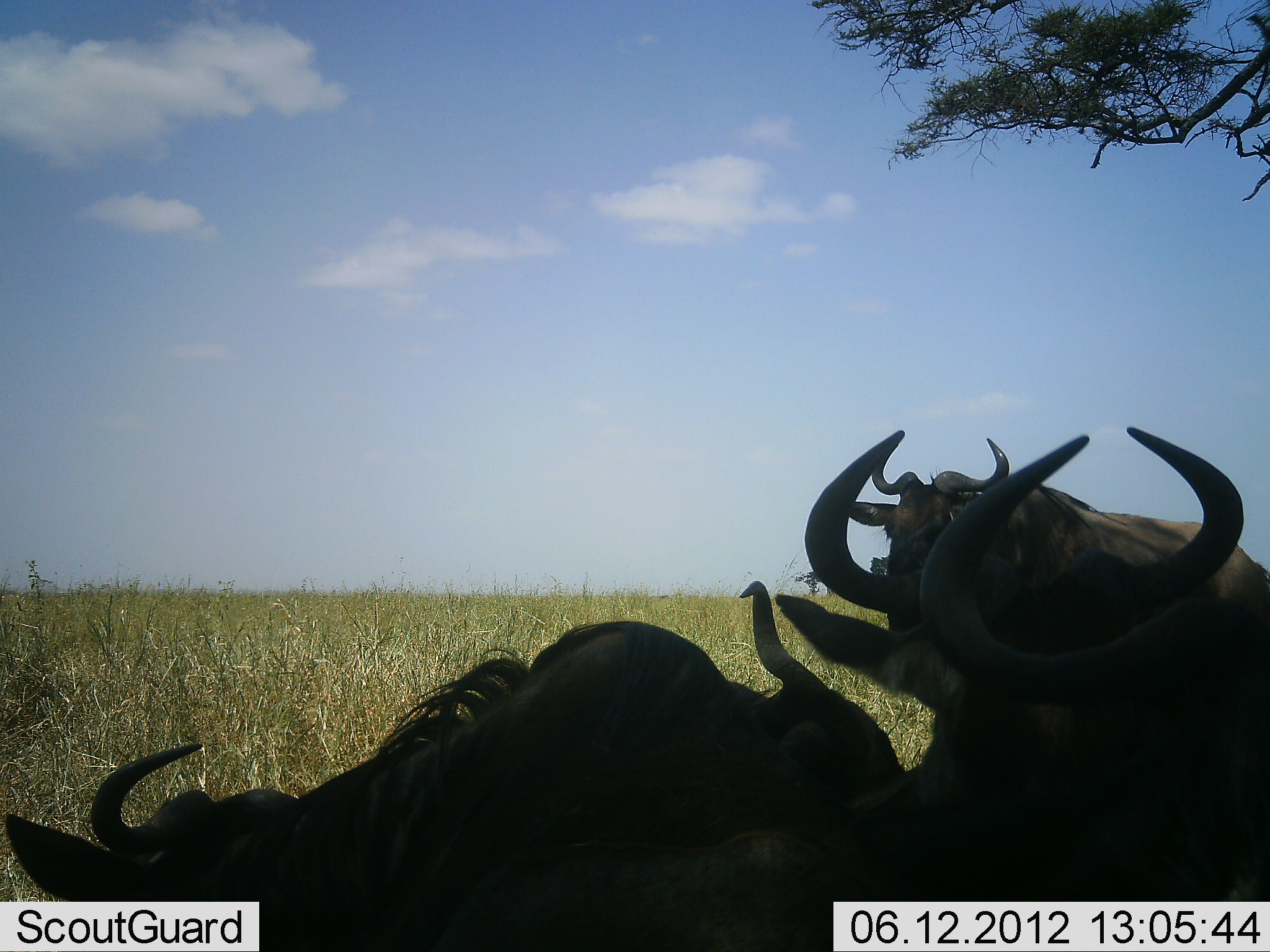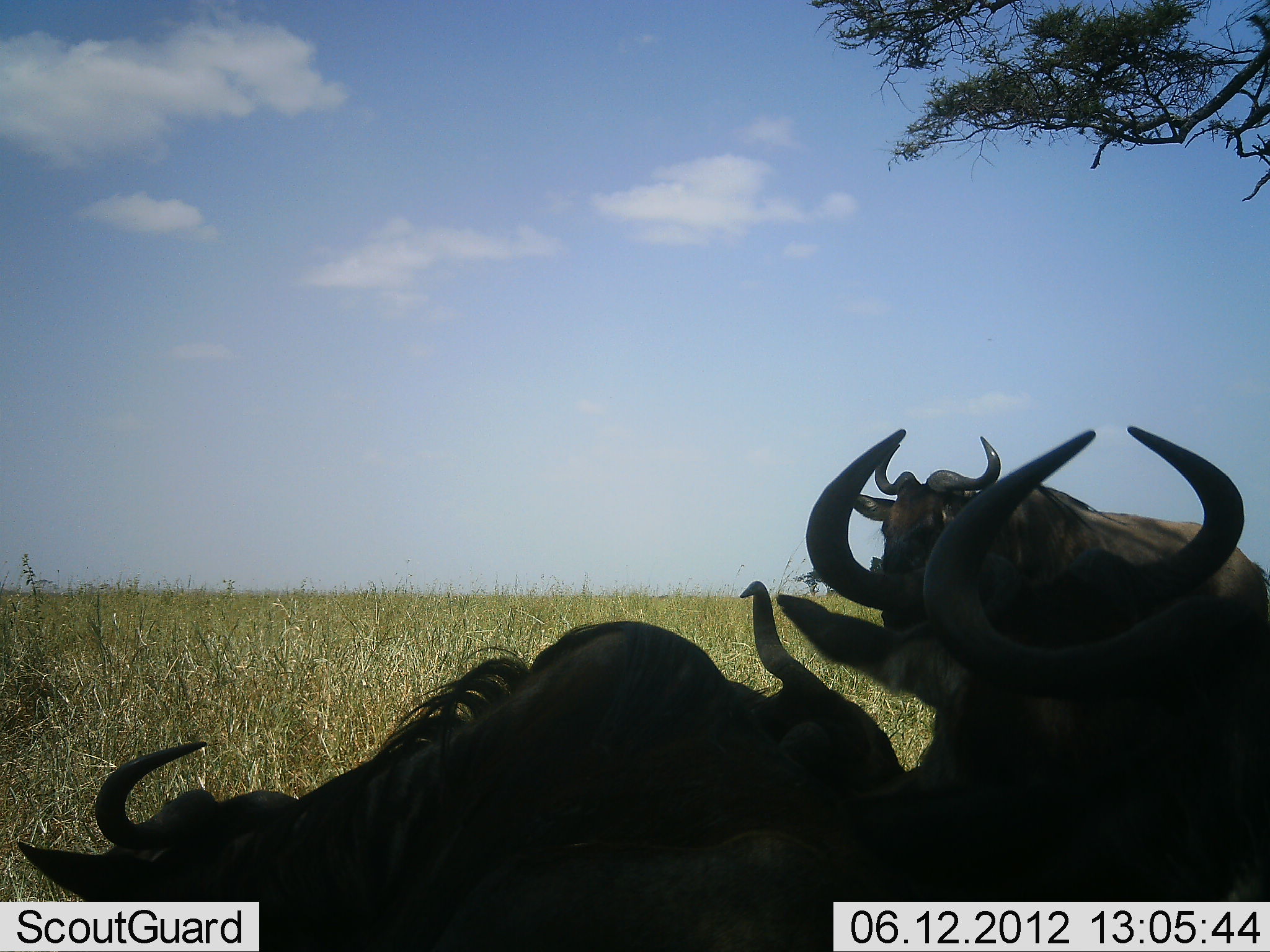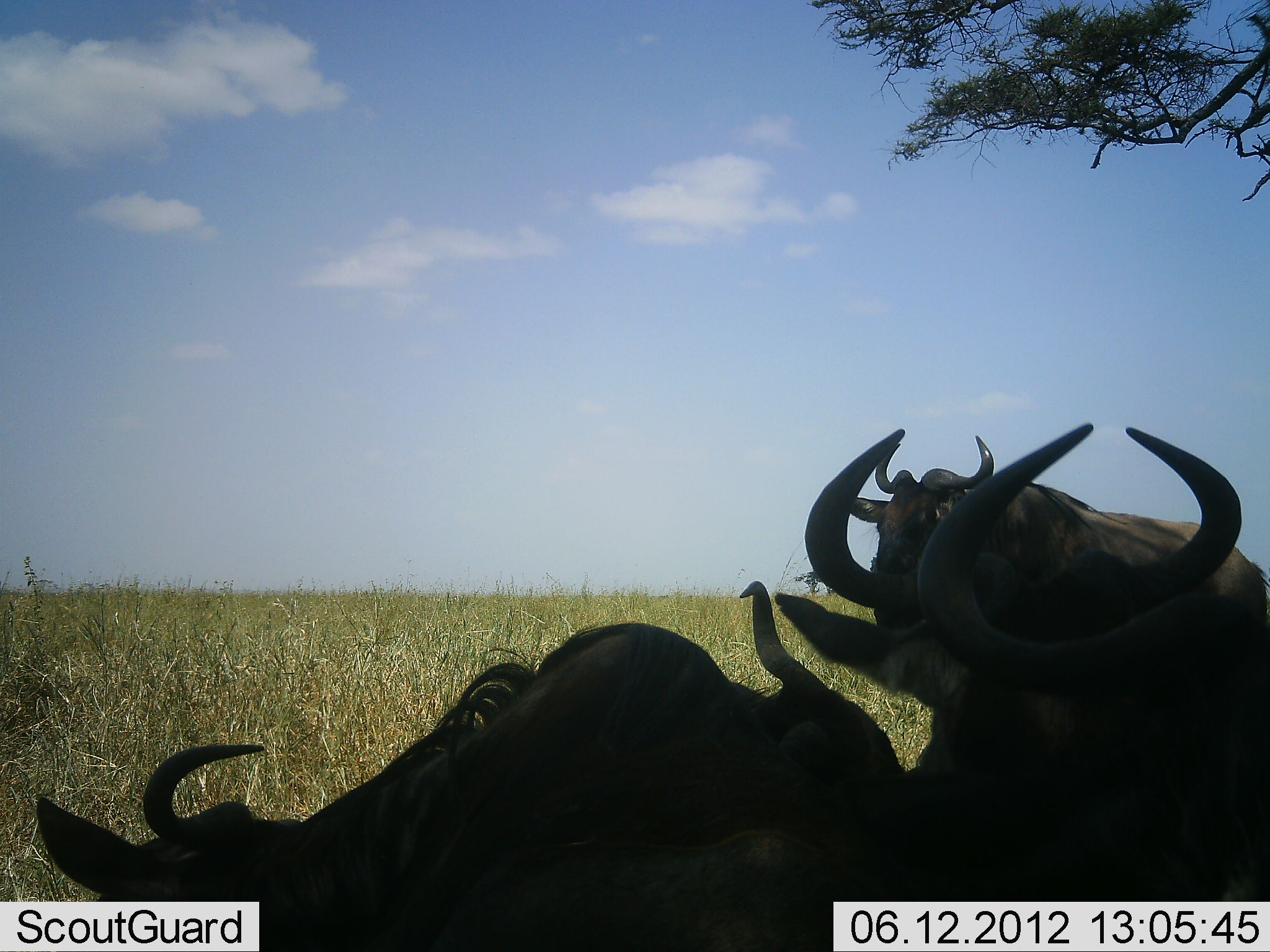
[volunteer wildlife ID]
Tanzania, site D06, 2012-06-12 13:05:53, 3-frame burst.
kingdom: Animalia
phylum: Chordata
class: Mammalia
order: Artiodactyla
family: Bovidae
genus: Connochaetes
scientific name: Connochaetes taurinus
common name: blue wildebeest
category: wildebeest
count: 5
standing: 30%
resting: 100%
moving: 0%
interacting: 10%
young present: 0%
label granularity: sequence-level